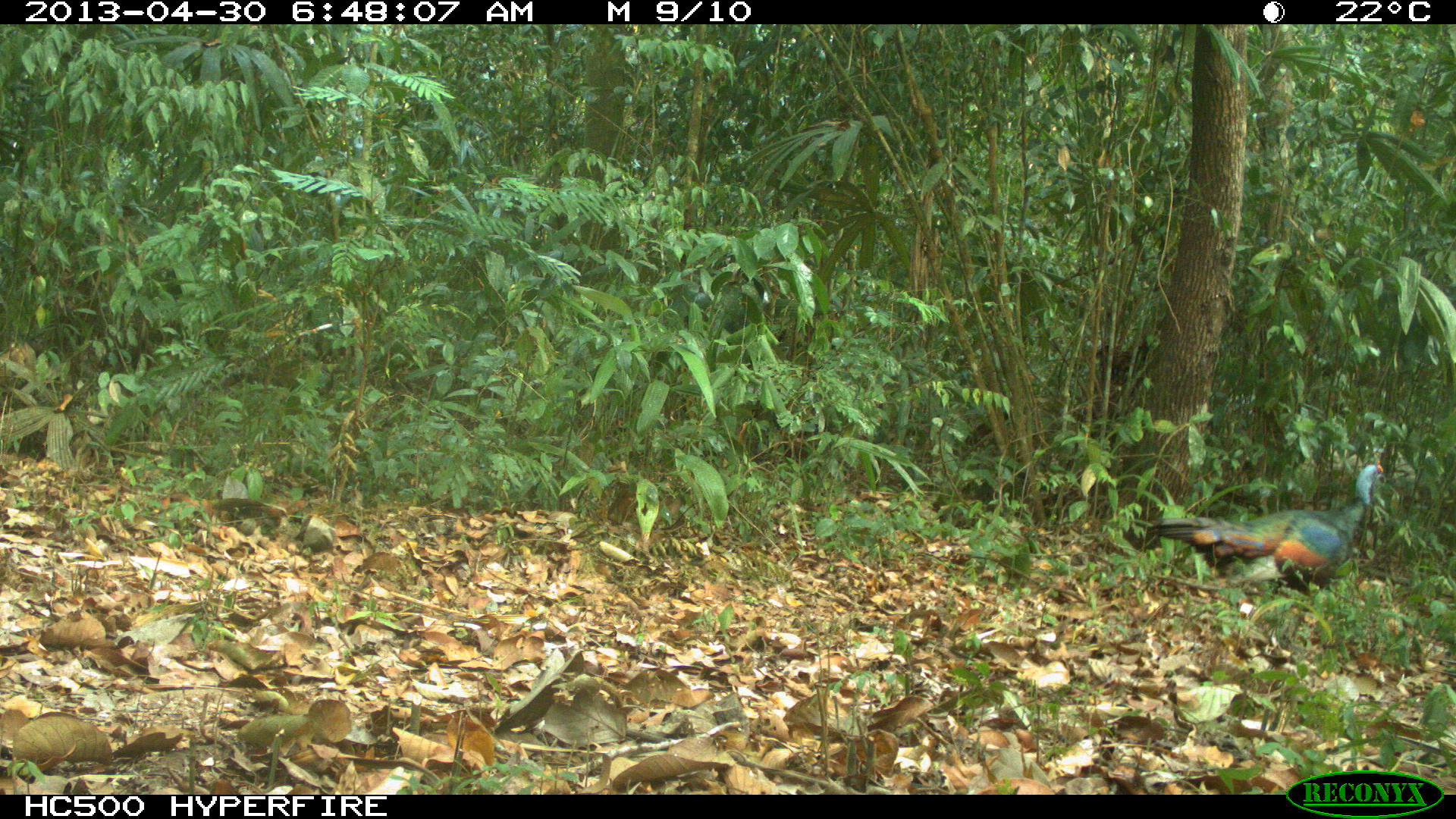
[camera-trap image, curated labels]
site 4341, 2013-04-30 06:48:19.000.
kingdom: Animalia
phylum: Chordata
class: Aves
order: Galliformes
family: Phasianidae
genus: Meleagris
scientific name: Meleagris ocellata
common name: ocellated turkey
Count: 1.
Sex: male.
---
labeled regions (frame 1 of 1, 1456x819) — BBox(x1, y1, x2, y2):
meleagris ocellata: BBox(1143, 457, 1386, 596)